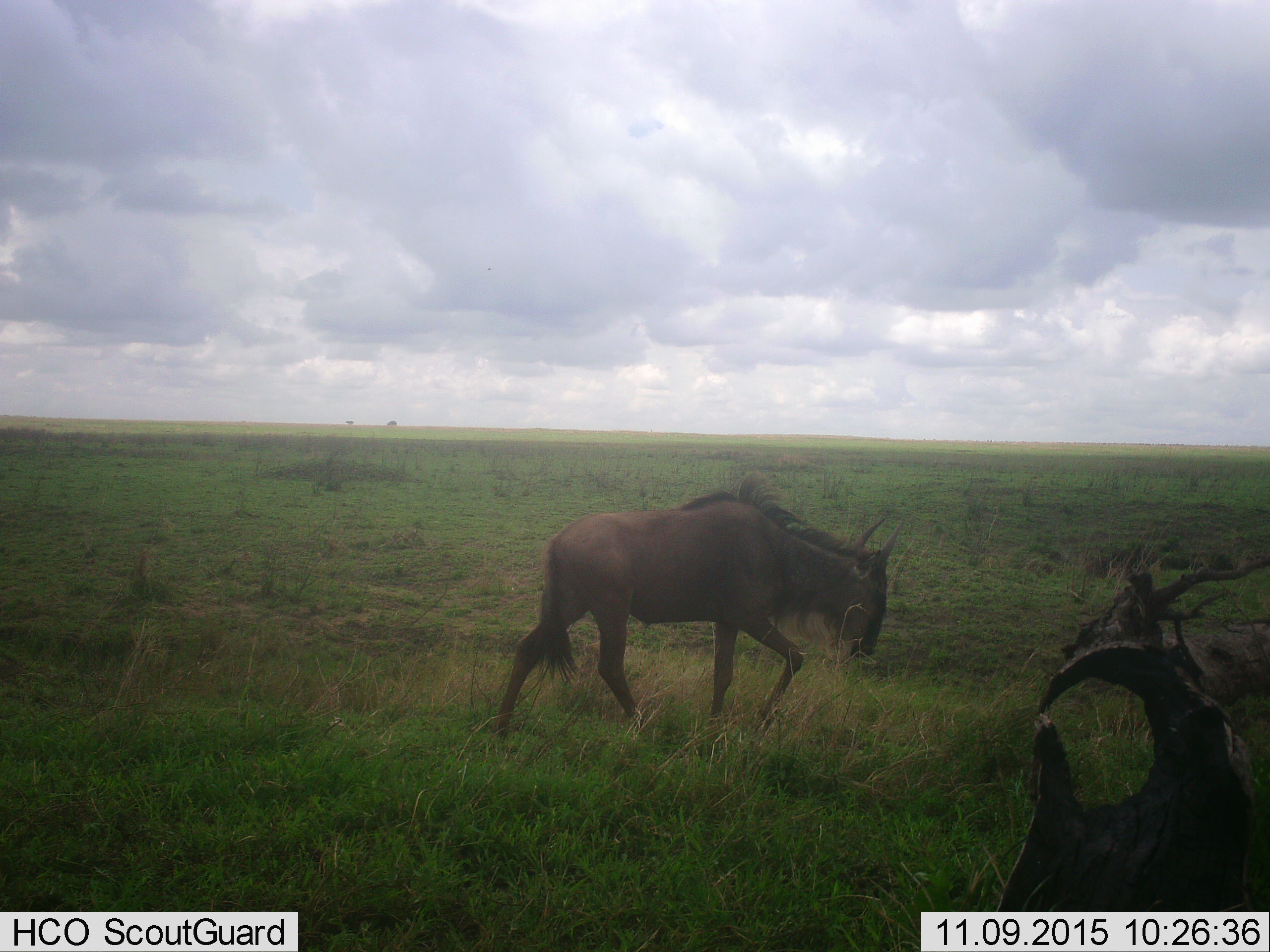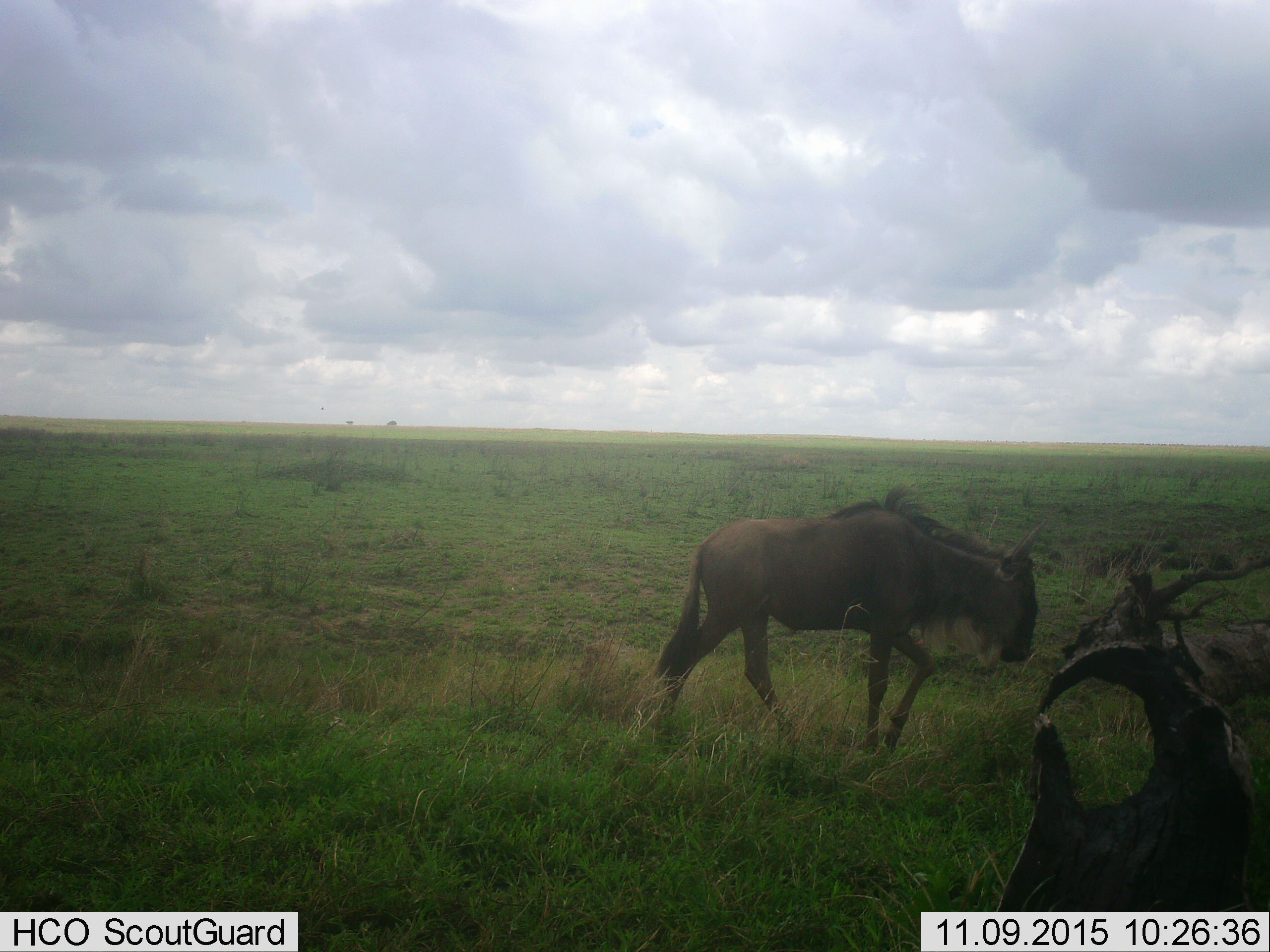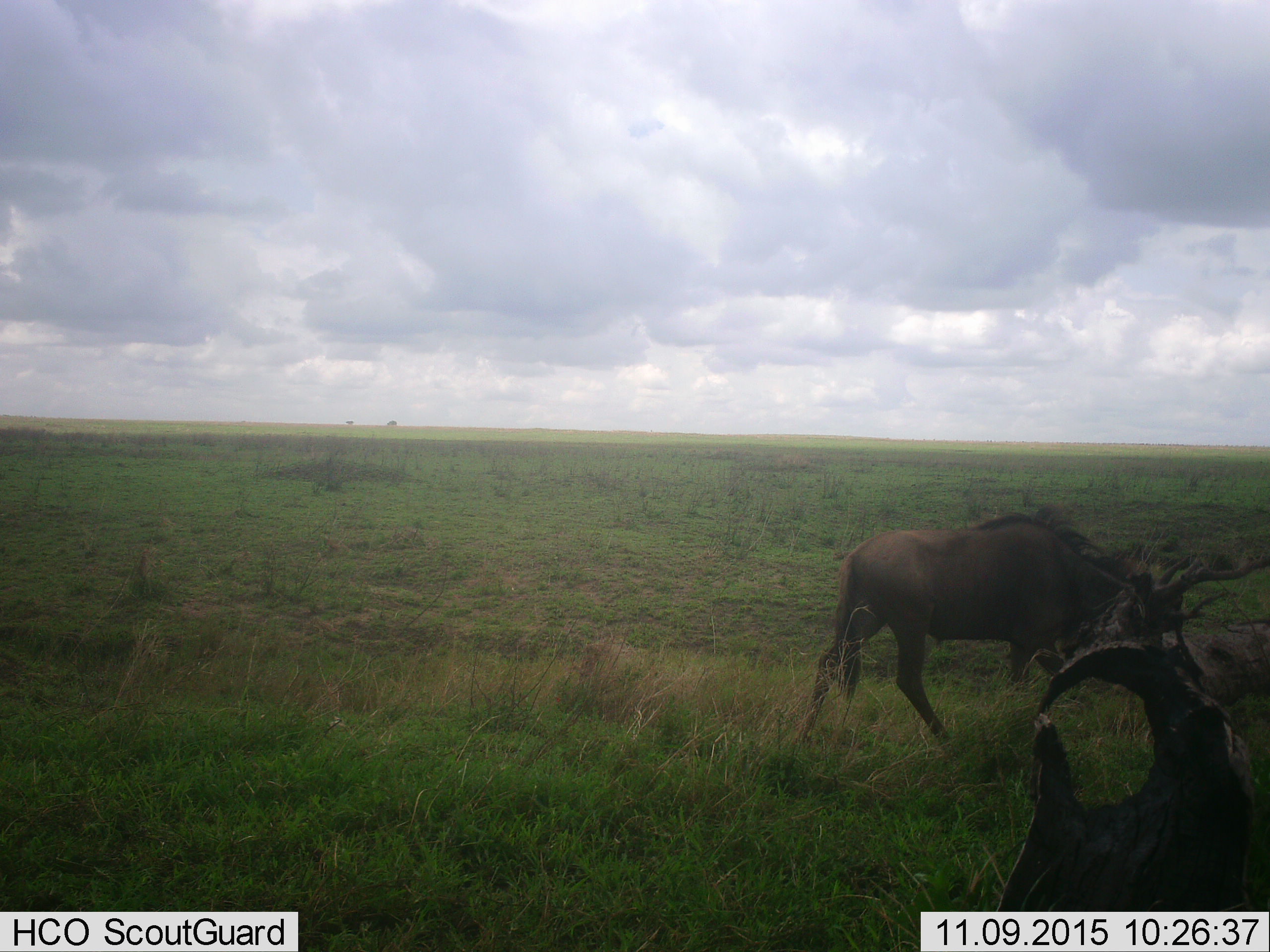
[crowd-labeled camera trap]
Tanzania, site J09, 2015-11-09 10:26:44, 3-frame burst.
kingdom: Animalia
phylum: Chordata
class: Mammalia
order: Artiodactyla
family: Bovidae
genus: Connochaetes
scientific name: Connochaetes taurinus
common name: blue wildebeest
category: wildebeest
Wildebeest (blue wildebeest) (Connochaetes taurinus), count 1. Behavior (volunteer vote fractions): standing 12%, resting 0%, moving 100%, interacting 0%. Young present (vote fraction): 12%. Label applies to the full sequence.